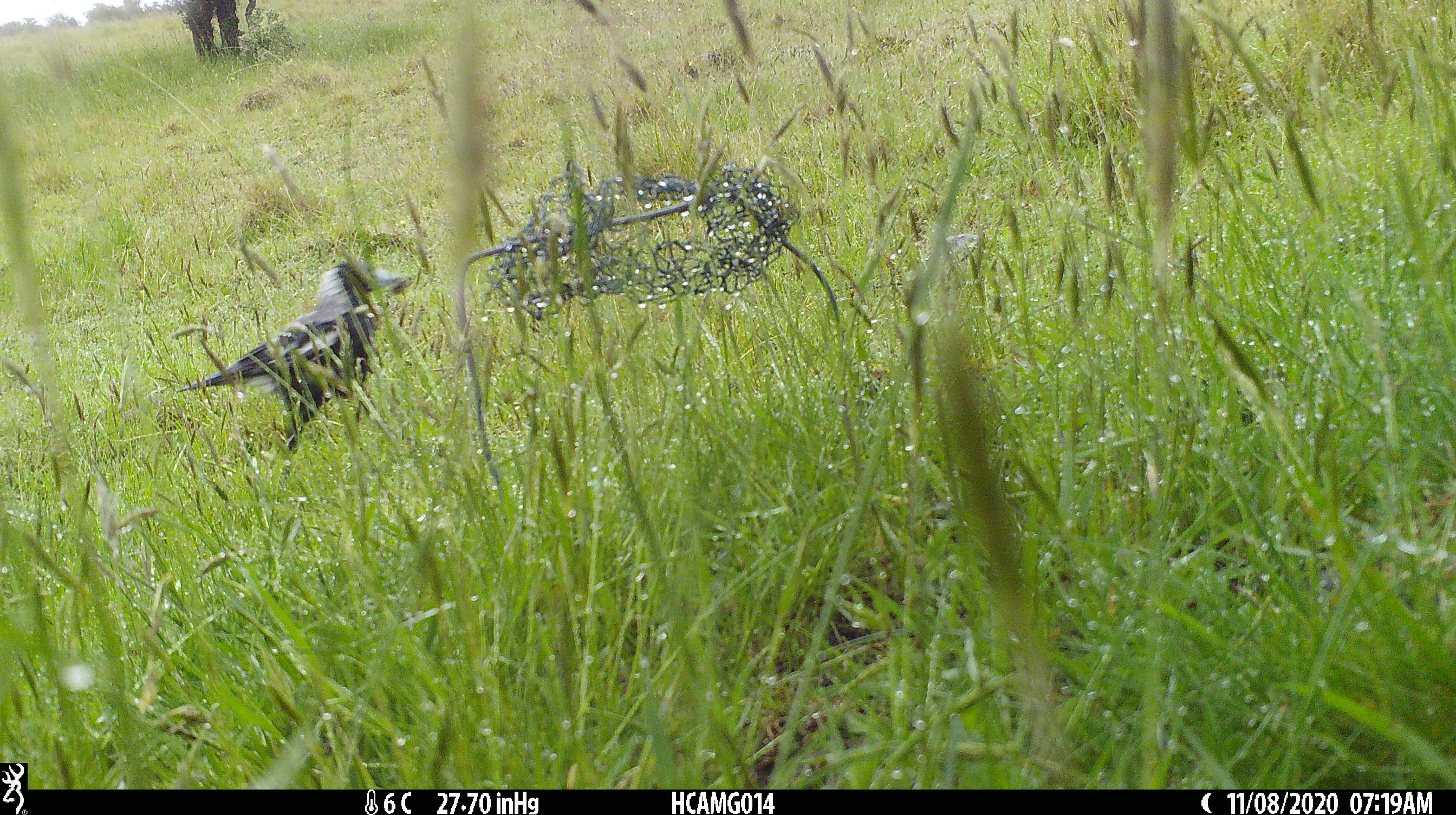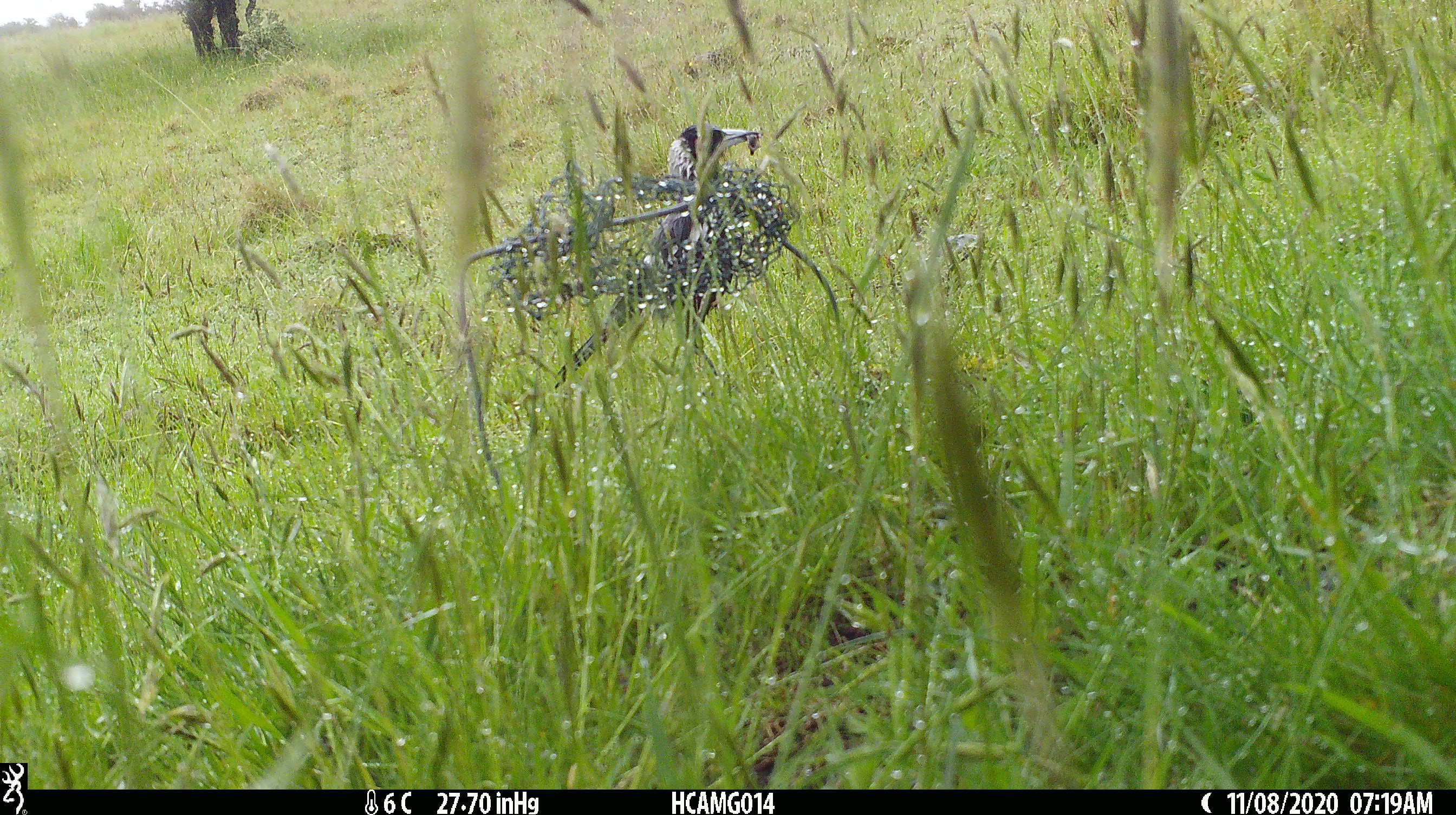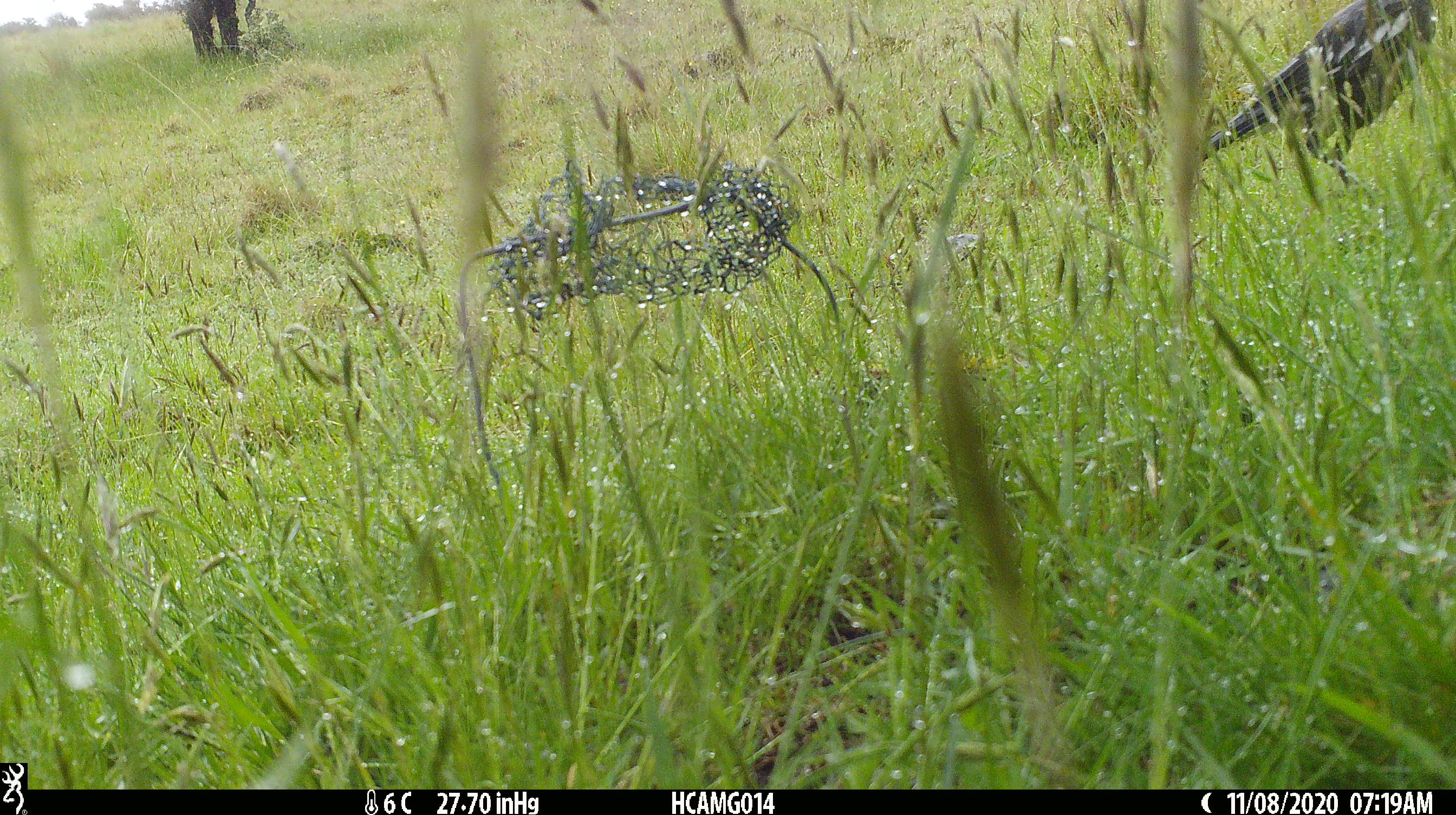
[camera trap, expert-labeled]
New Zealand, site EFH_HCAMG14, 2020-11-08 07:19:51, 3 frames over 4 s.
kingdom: Animalia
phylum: Chordata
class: Aves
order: Passeriformes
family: Artamidae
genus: Gymnorhina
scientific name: Gymnorhina tibicen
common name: australian magpie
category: magpie